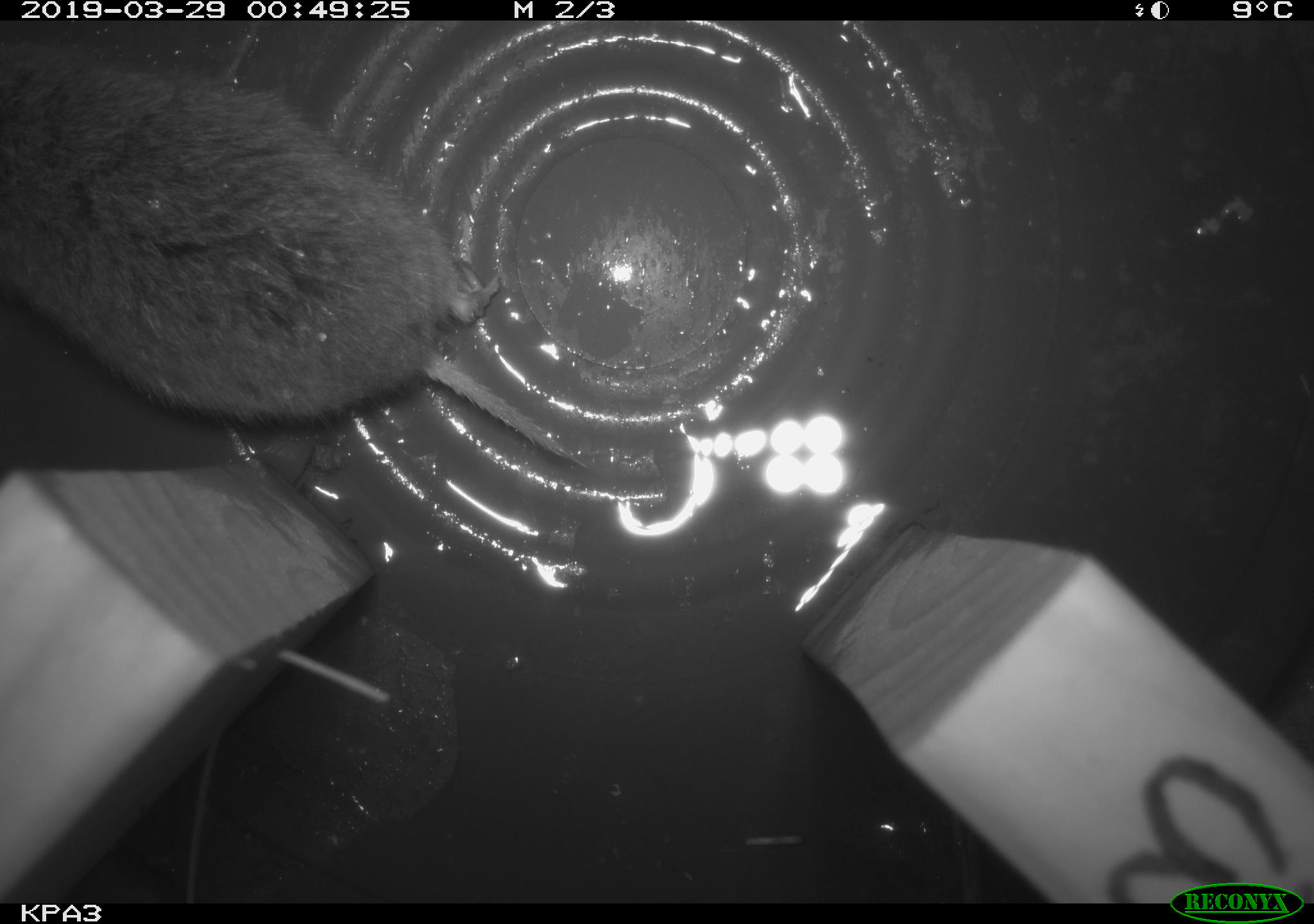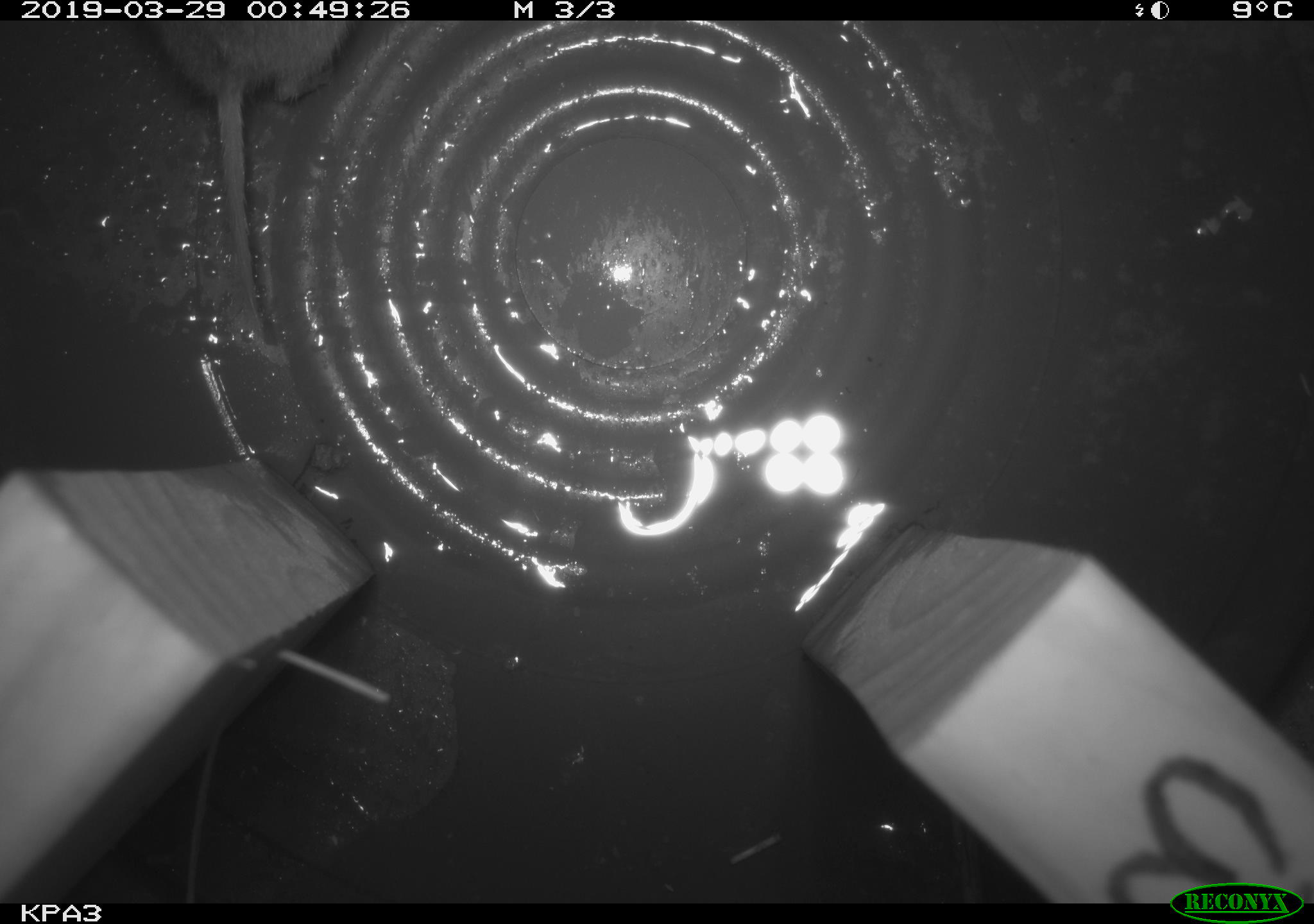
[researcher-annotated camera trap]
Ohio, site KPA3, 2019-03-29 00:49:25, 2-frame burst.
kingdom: Animalia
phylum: Chordata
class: Mammalia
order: Rodentia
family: Cricetidae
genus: Microtus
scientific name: Microtus pennsylvanicus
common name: meadow vole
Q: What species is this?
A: Meadow vole (Microtus pennsylvanicus).